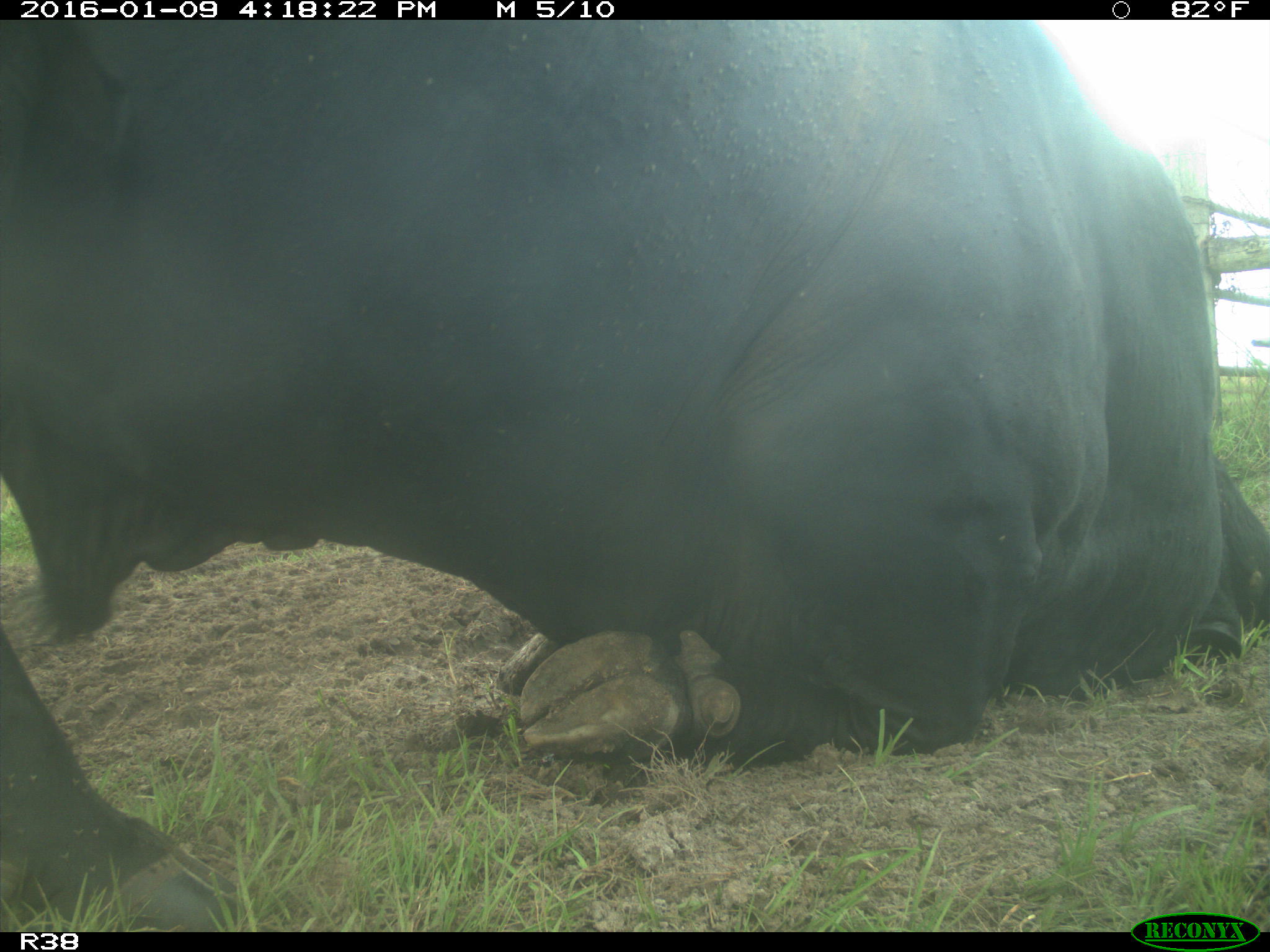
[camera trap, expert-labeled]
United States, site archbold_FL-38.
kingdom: Animalia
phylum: Chordata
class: Mammalia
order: Artiodactyla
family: Bovidae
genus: Bos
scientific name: Bos taurus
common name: domestic cow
Bos taurus (domestic cow).